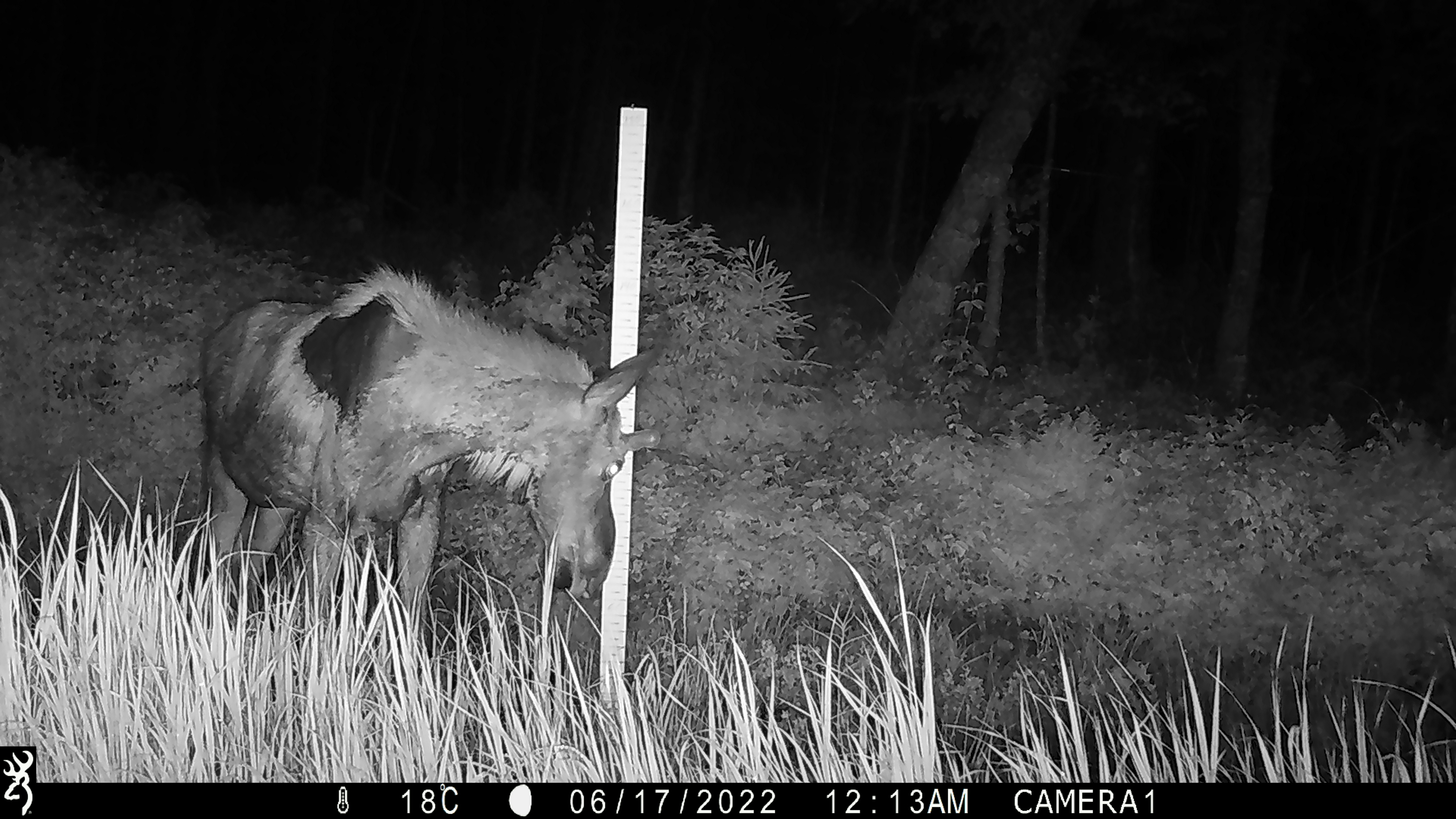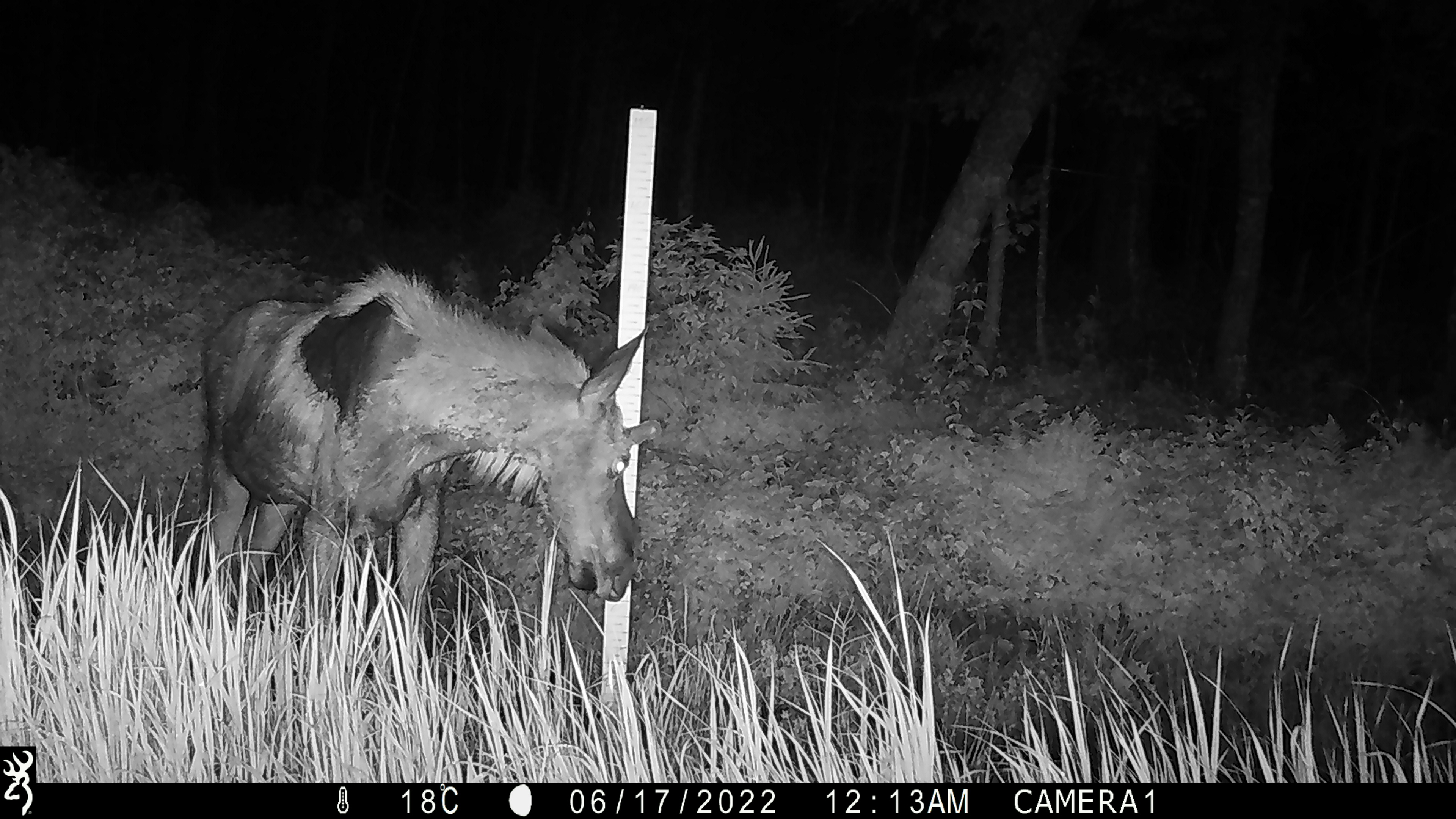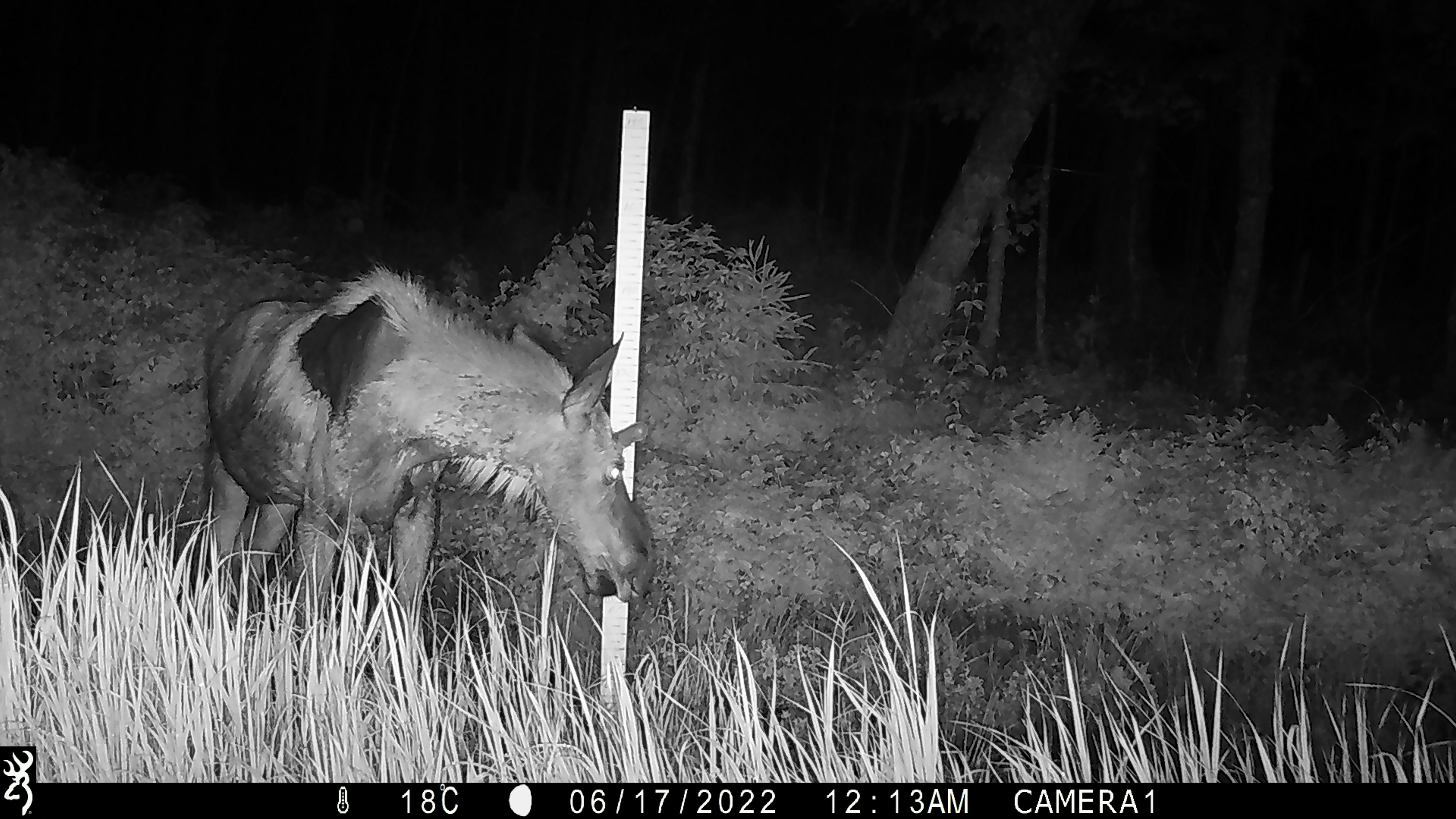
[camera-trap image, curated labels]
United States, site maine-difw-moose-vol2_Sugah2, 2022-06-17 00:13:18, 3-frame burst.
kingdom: Animalia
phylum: Chordata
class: Mammalia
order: Artiodactyla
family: Cervidae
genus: Alces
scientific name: Alces alces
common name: moose